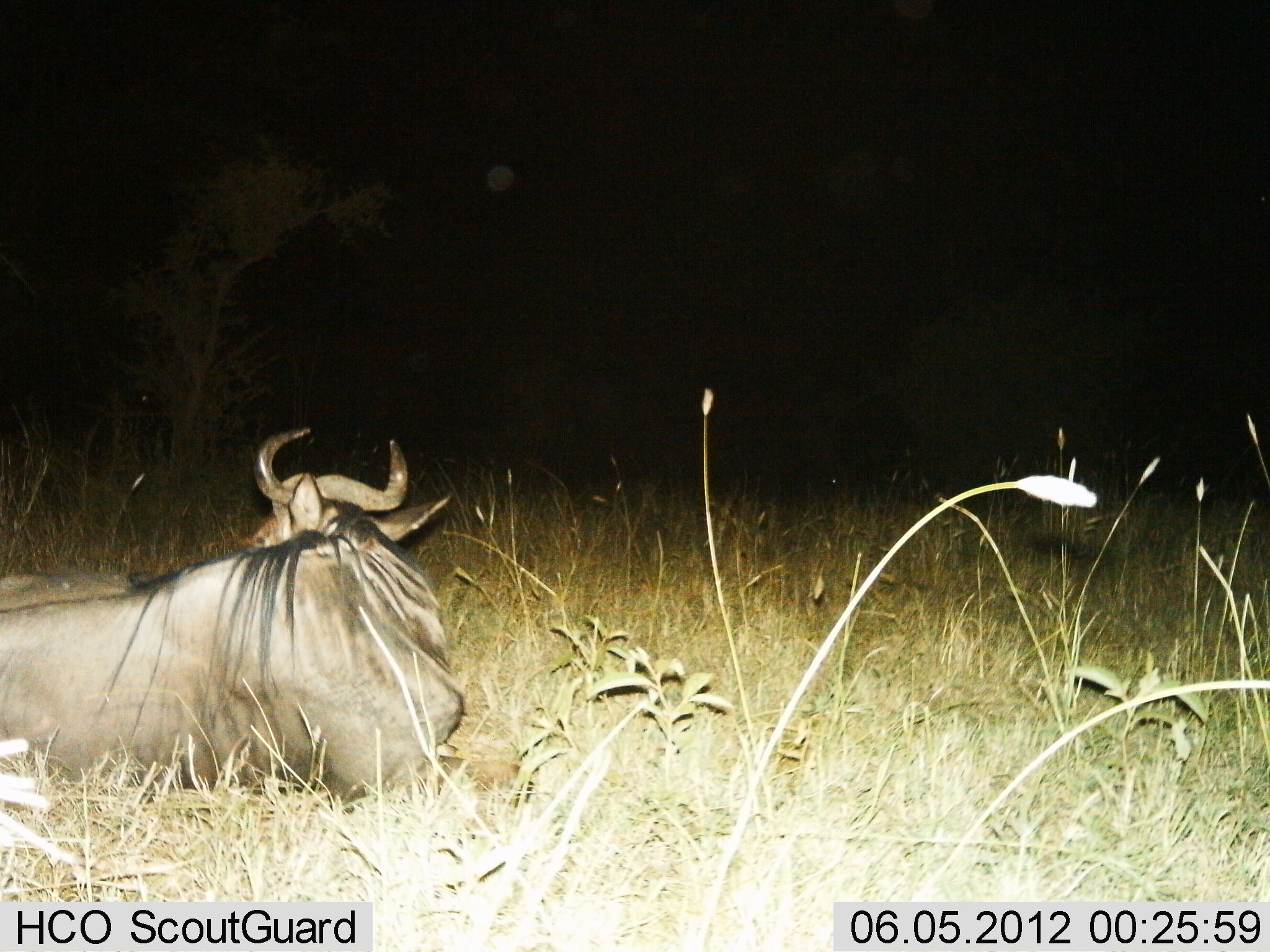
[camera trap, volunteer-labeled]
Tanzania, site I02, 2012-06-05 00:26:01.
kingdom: Animalia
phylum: Chordata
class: Mammalia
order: Artiodactyla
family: Bovidae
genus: Connochaetes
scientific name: Connochaetes taurinus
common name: blue wildebeest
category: wildebeest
Wildebeest (blue wildebeest) (Connochaetes taurinus), count 1. Behavior (volunteer vote fractions): standing 10%, resting 100%, moving 0%, interacting 0%. Young present (vote fraction): 0%. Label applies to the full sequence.